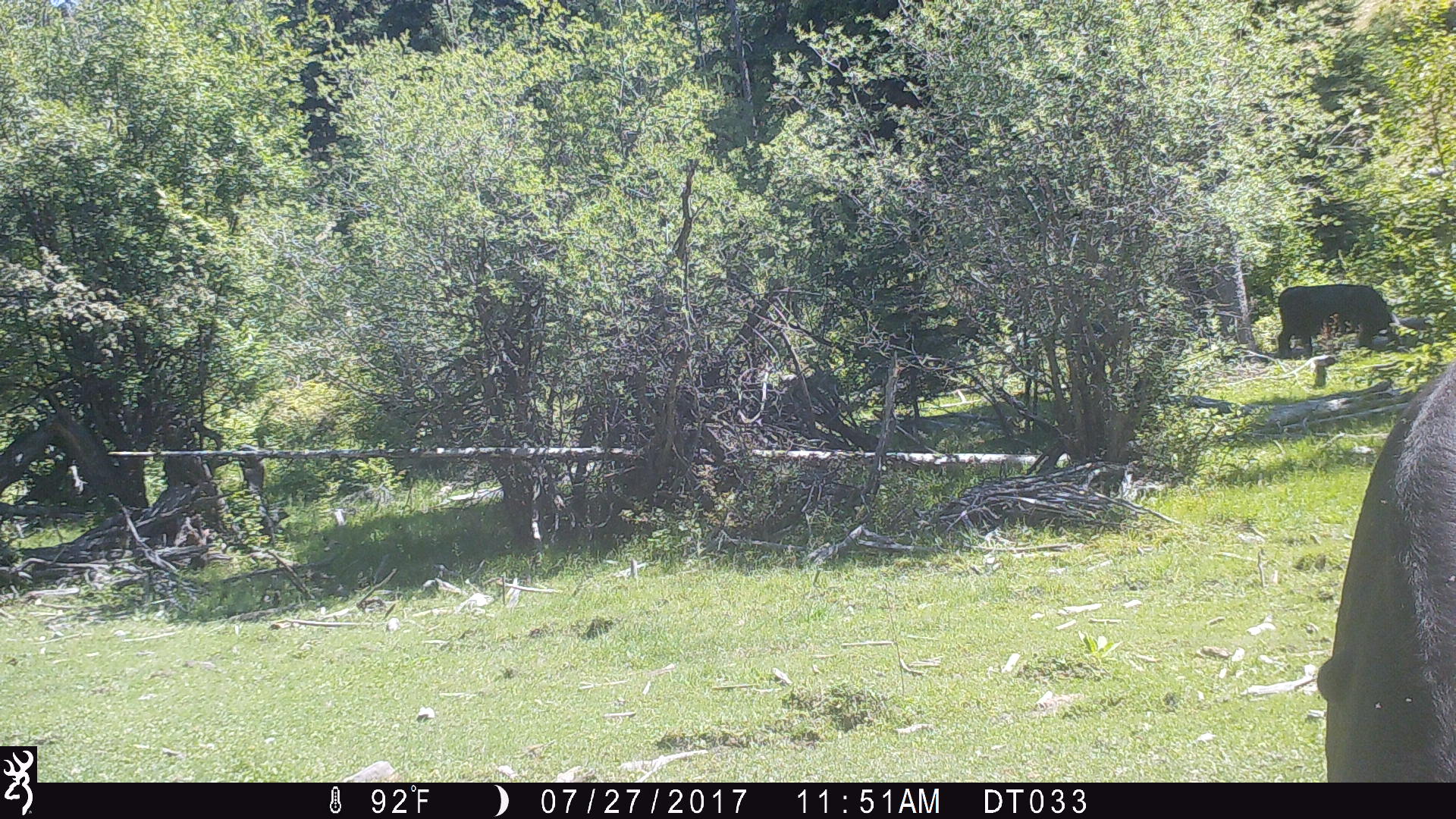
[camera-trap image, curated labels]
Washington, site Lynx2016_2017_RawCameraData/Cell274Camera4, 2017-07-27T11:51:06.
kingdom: Animalia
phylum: Chordata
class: Mammalia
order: Artiodactyla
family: Bovidae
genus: Bos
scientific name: Bos taurus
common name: domestic cattle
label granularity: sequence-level